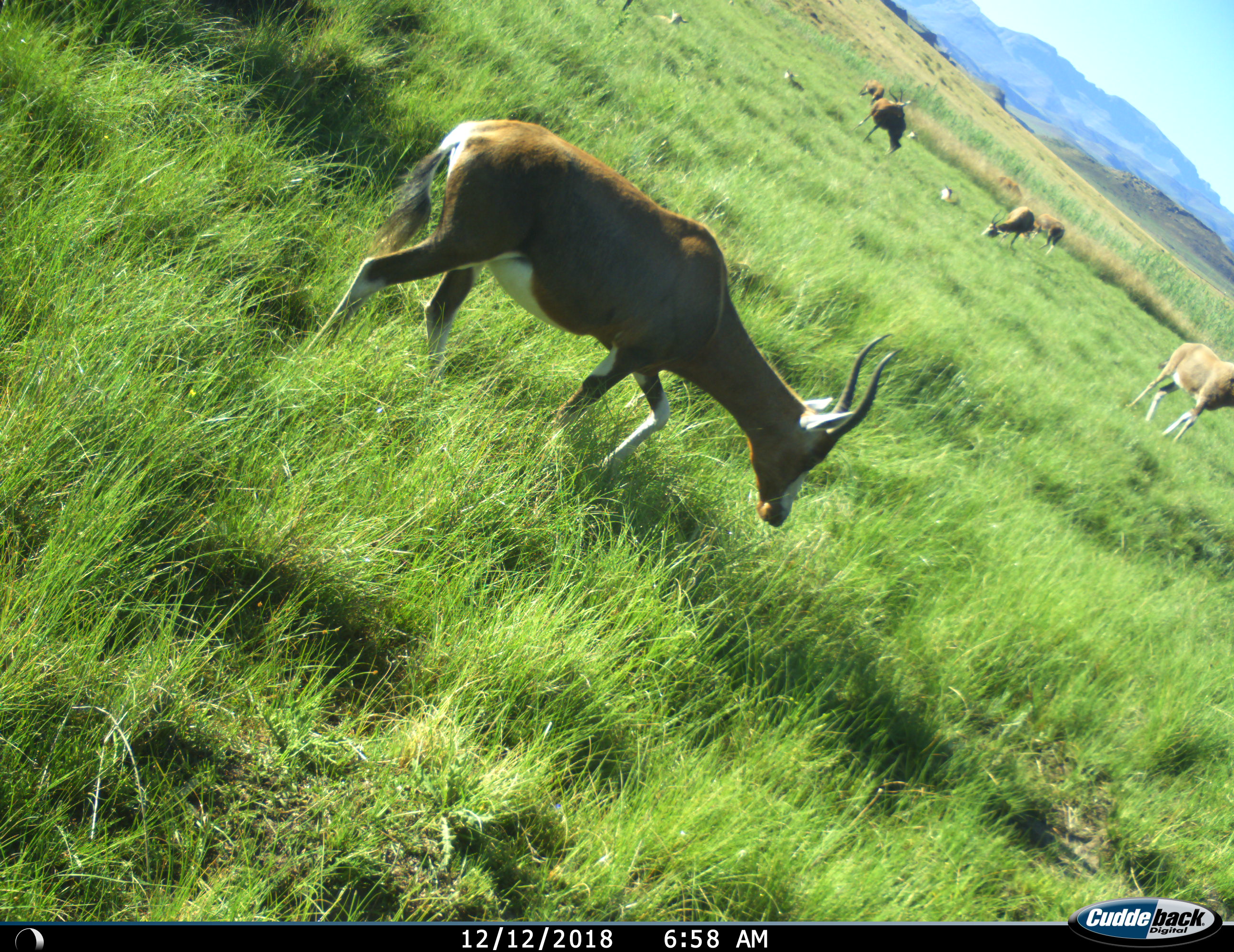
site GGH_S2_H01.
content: unidentified animal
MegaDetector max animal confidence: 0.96